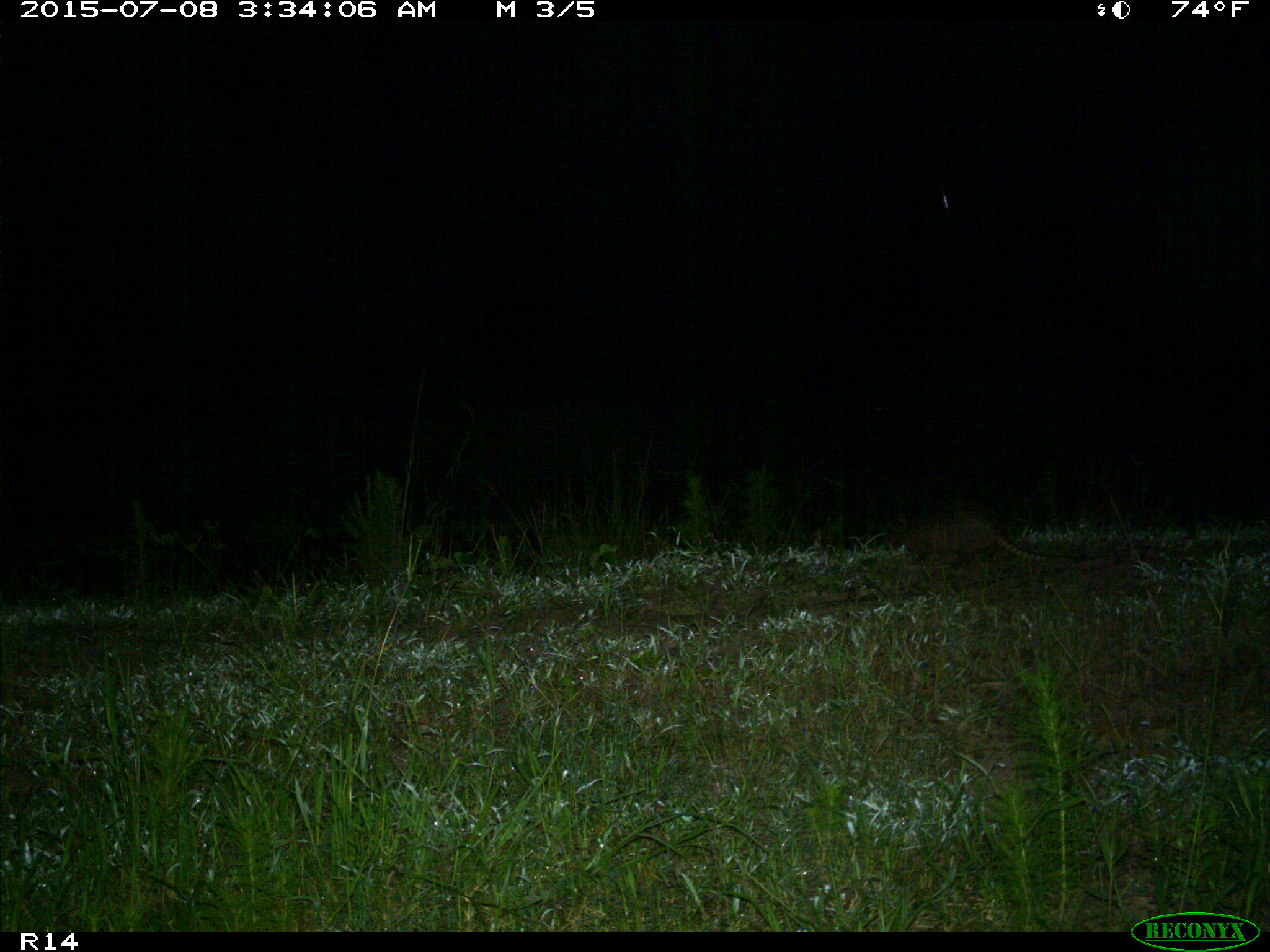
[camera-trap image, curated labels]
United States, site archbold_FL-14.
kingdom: Animalia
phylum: Chordata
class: Mammalia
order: Cingulata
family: Dasypodidae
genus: Dasypus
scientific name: Dasypus novemcinctus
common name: nine-banded armadillo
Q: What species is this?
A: Dasypus novemcinctus (nine-banded armadillo).